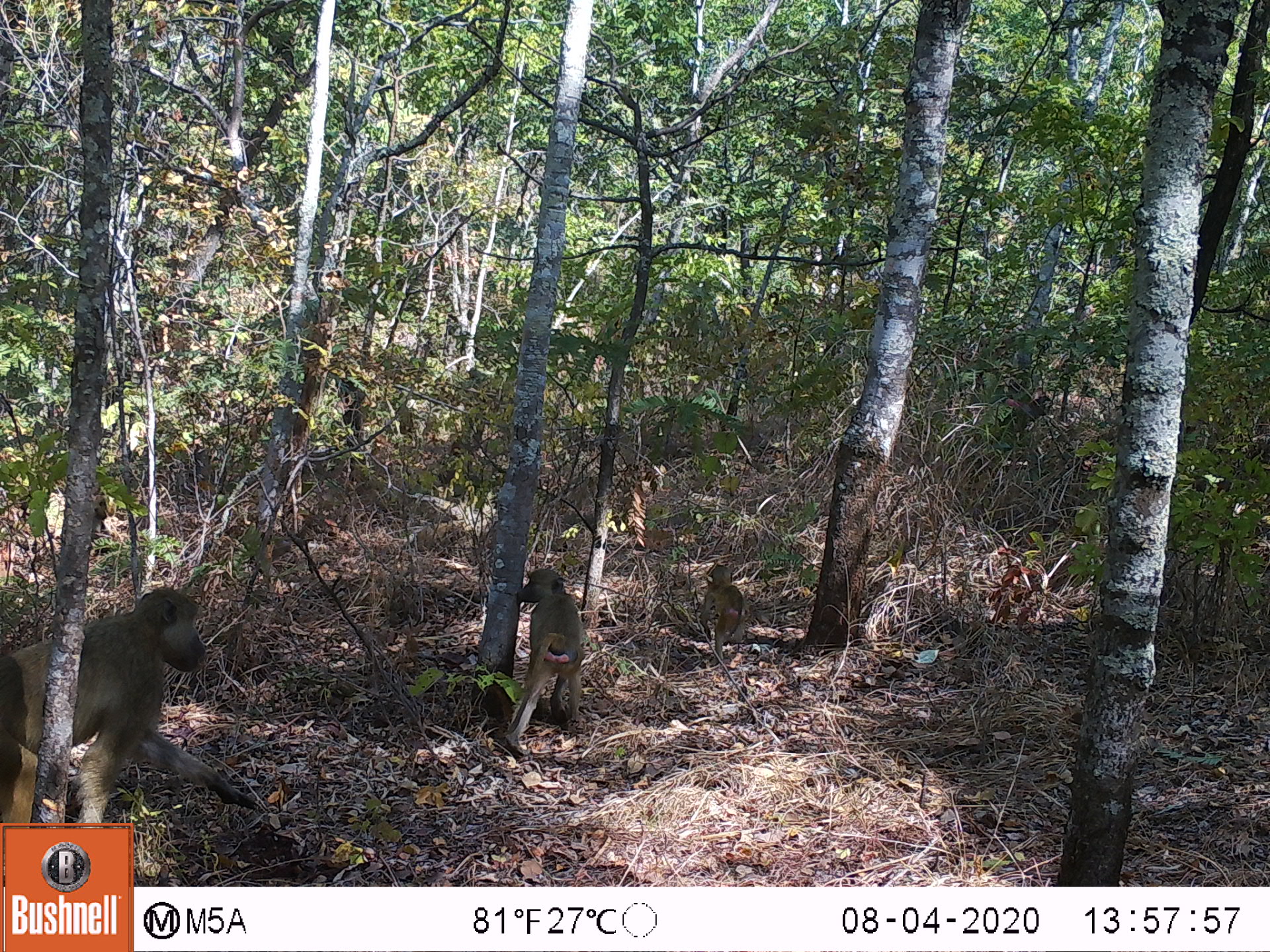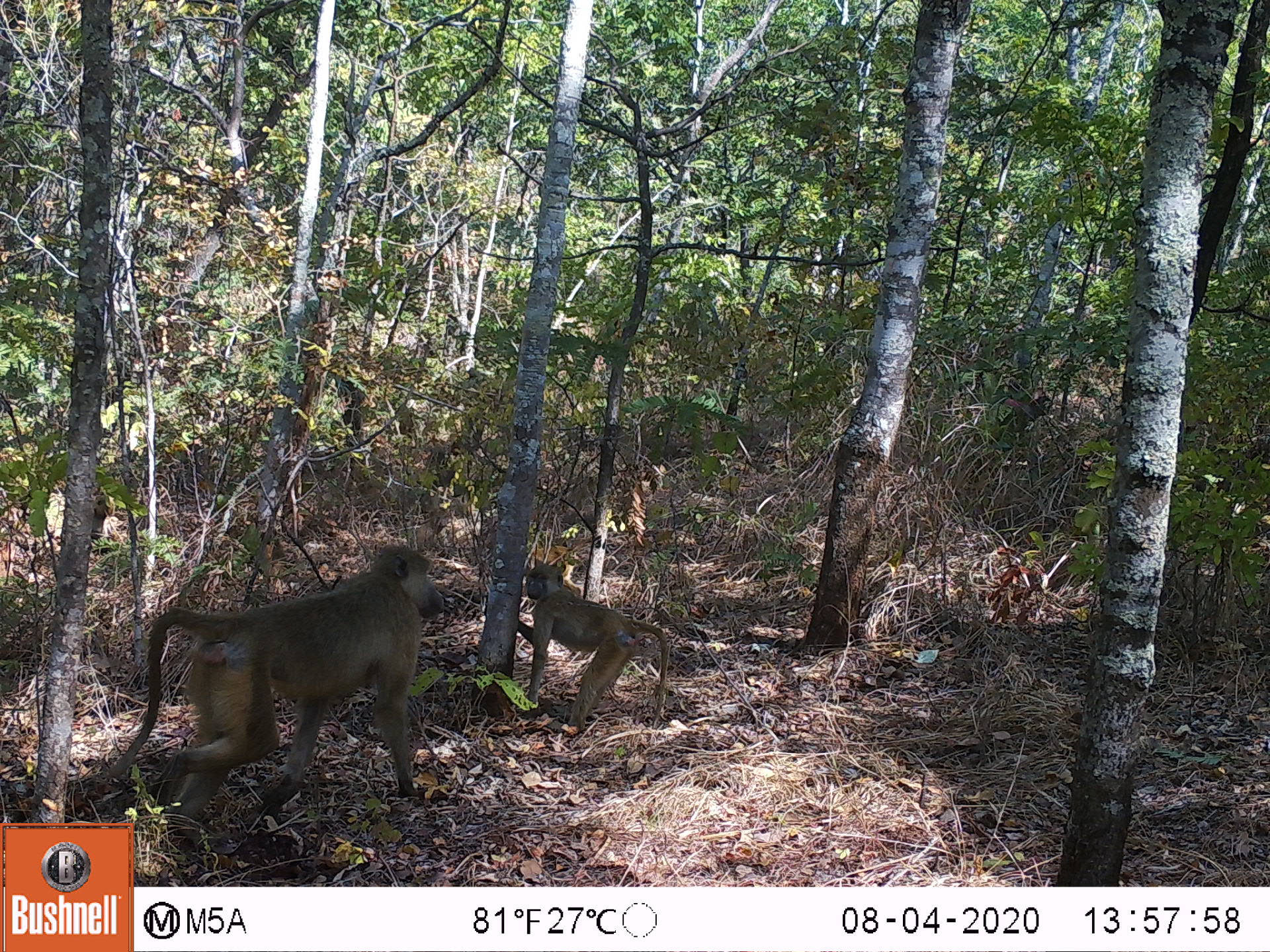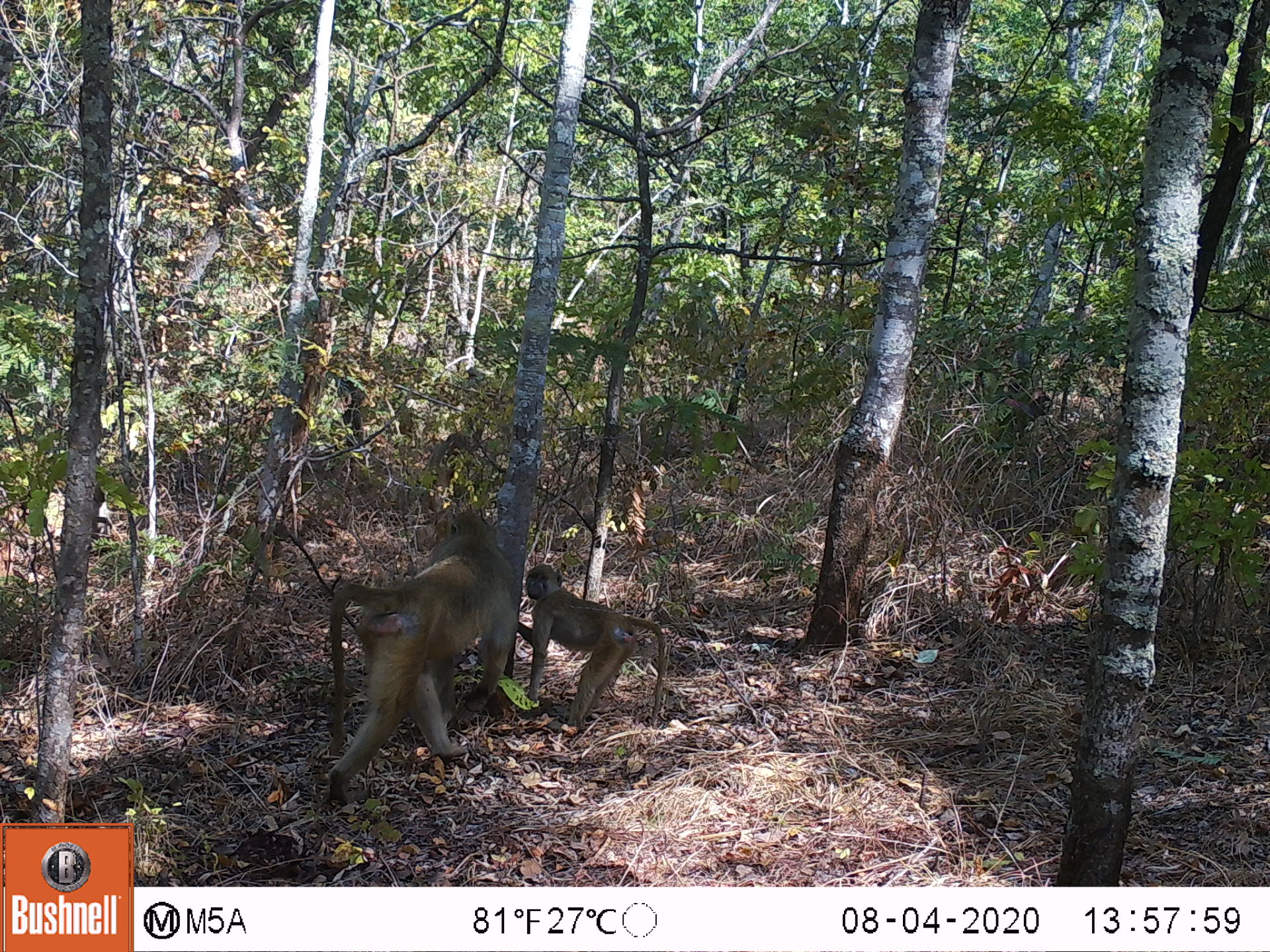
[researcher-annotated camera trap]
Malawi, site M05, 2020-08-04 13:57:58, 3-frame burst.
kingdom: Animalia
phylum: Chordata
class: Mammalia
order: Primates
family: Cercopithecidae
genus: Papio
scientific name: Papio cynocephalus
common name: yellow baboon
Yellow baboon (Papio cynocephalus), count 3.